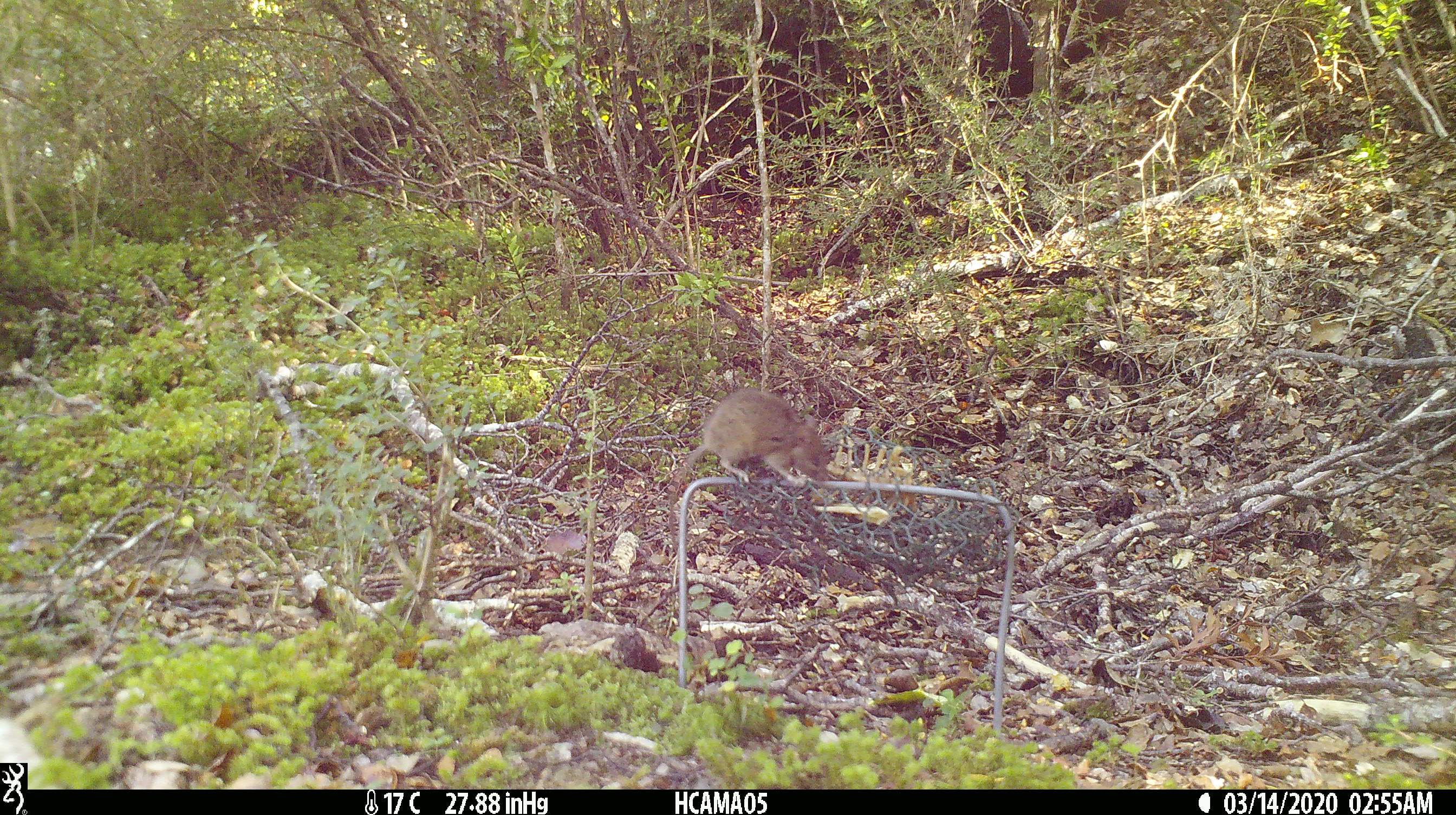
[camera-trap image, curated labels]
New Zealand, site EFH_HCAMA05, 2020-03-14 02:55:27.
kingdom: Animalia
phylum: Chordata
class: Mammalia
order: Rodentia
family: Muridae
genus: Mus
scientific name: Mus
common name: mouse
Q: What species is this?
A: Mouse (Mus).